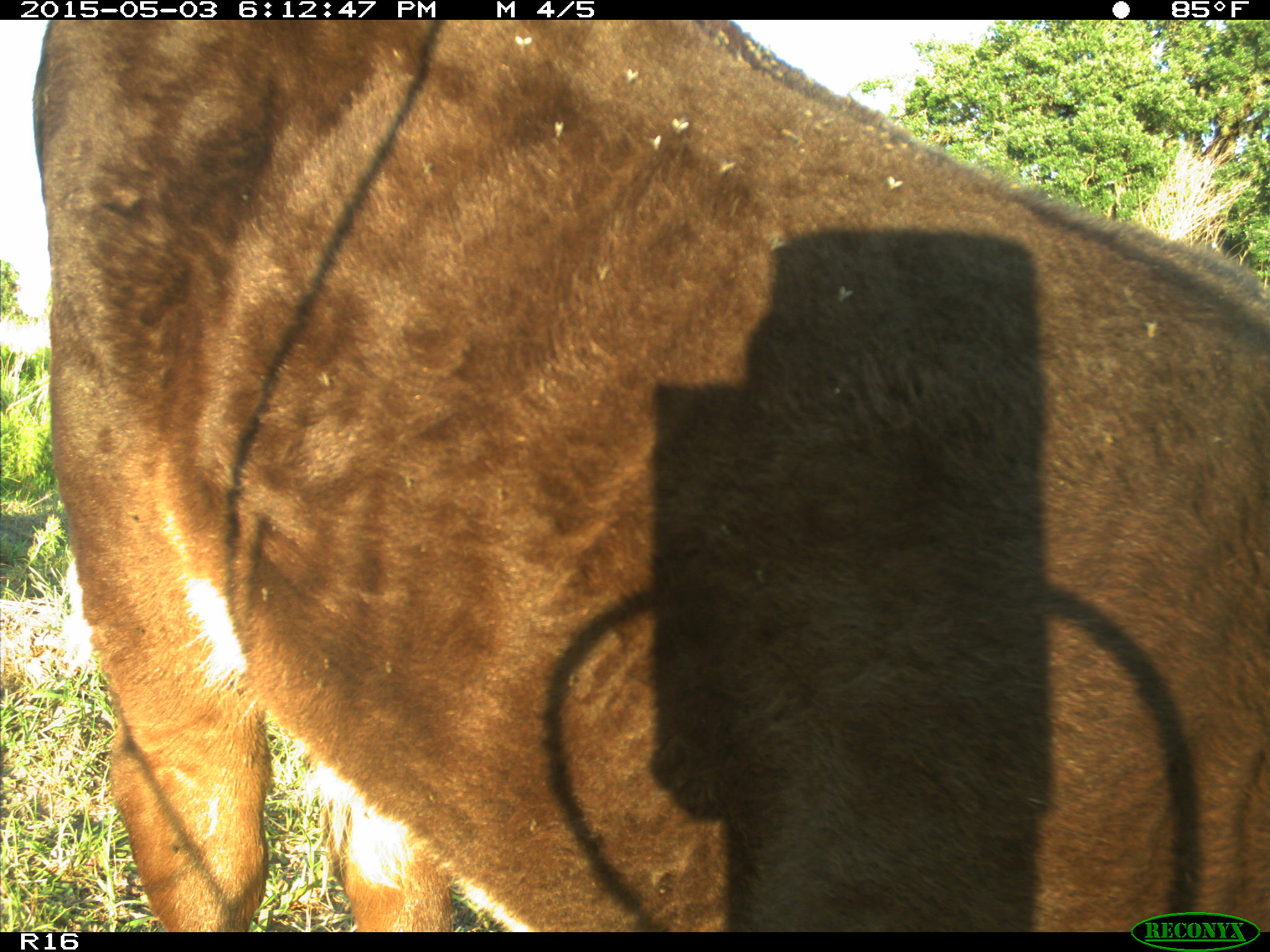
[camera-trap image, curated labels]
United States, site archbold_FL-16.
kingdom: Animalia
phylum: Chordata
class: Mammalia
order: Artiodactyla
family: Bovidae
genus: Bos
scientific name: Bos taurus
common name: domestic cow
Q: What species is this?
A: Bos taurus (domestic cow).